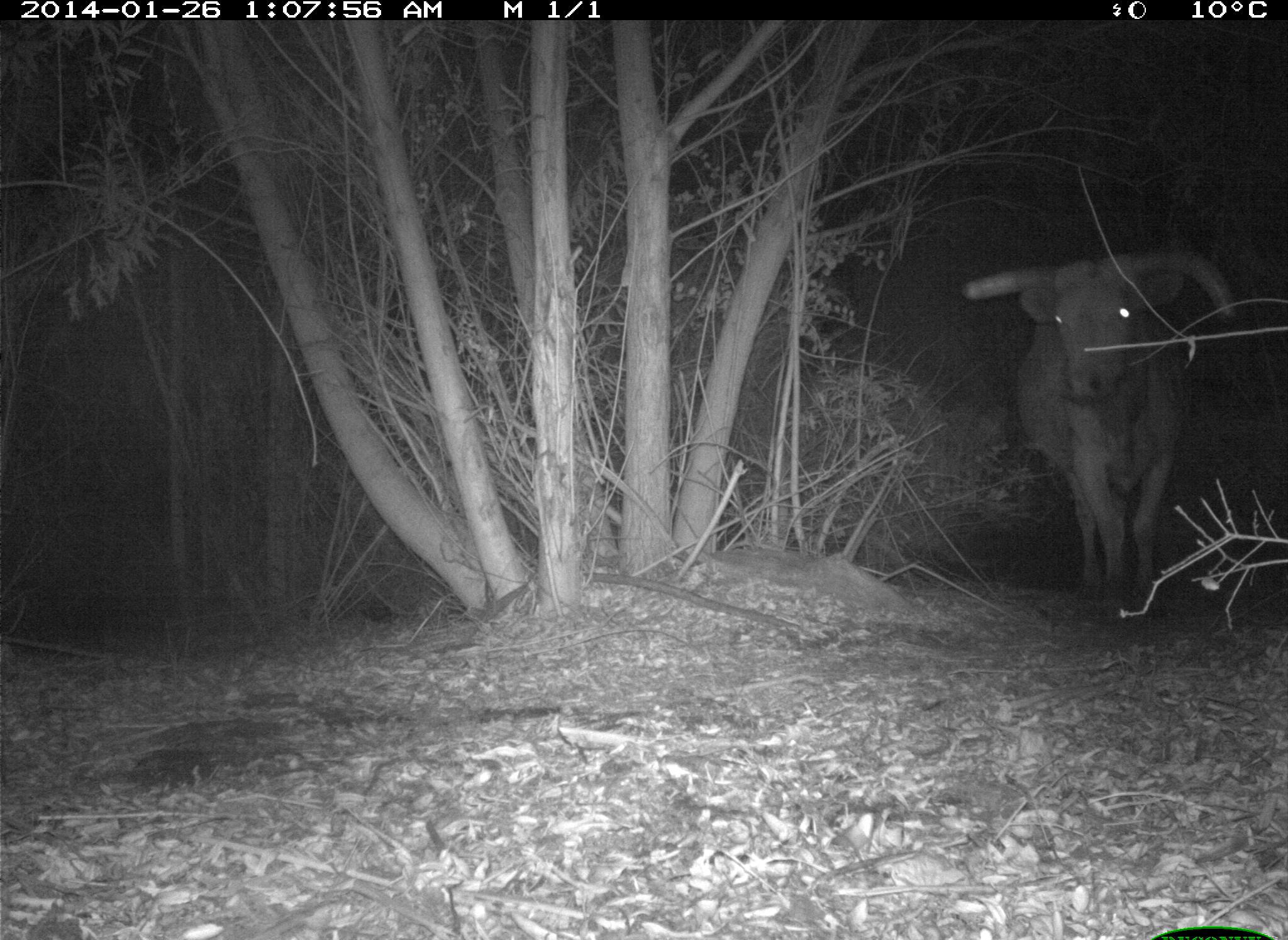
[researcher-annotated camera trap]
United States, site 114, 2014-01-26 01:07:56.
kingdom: Animalia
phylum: Chordata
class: Mammalia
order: Artiodactyla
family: Bovidae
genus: Bos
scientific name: Bos taurus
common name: cow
Cow (Bos taurus).